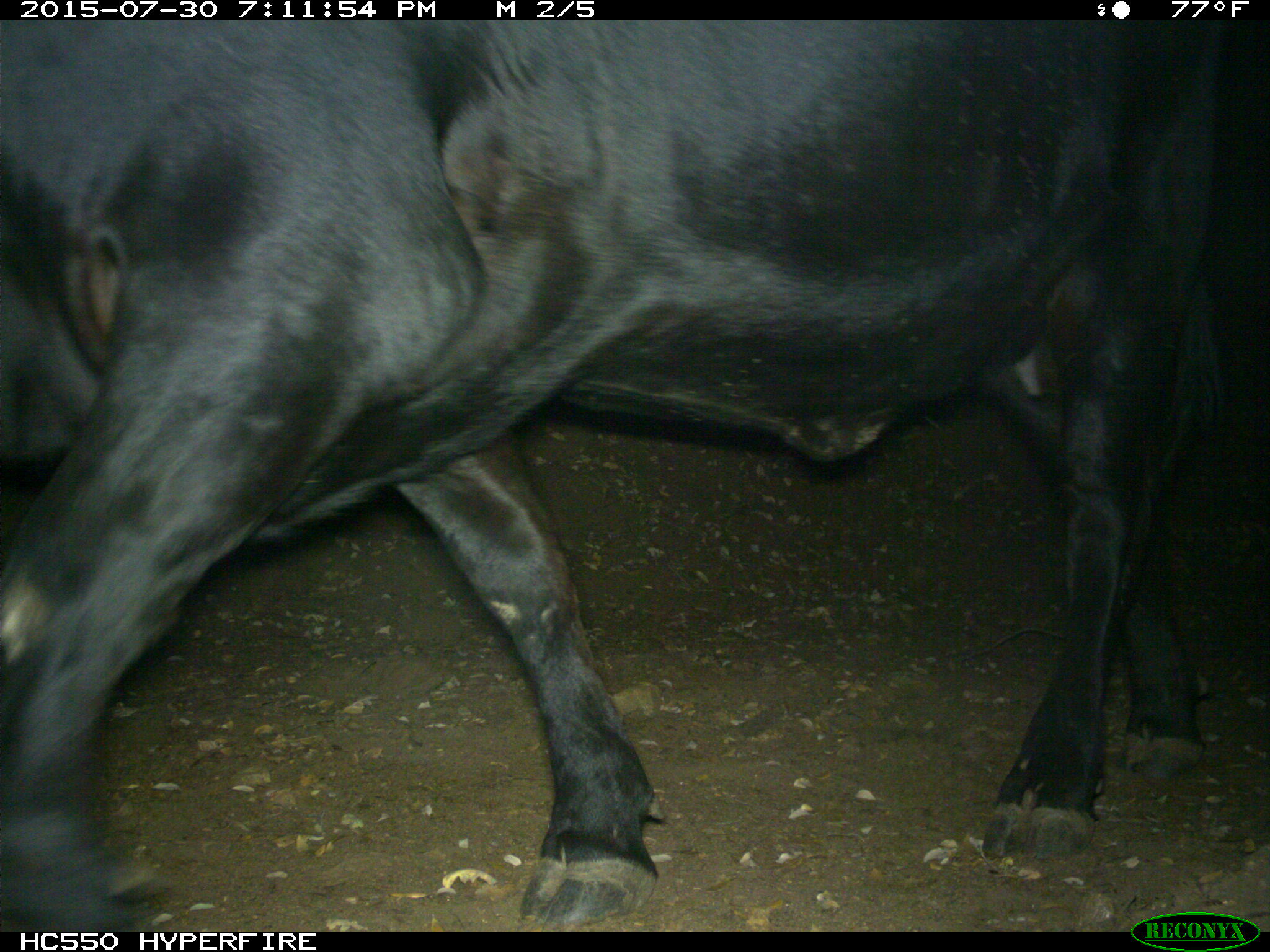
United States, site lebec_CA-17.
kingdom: Animalia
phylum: Chordata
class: Mammalia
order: Artiodactyla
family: Bovidae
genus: Bos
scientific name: Bos taurus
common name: domestic cow